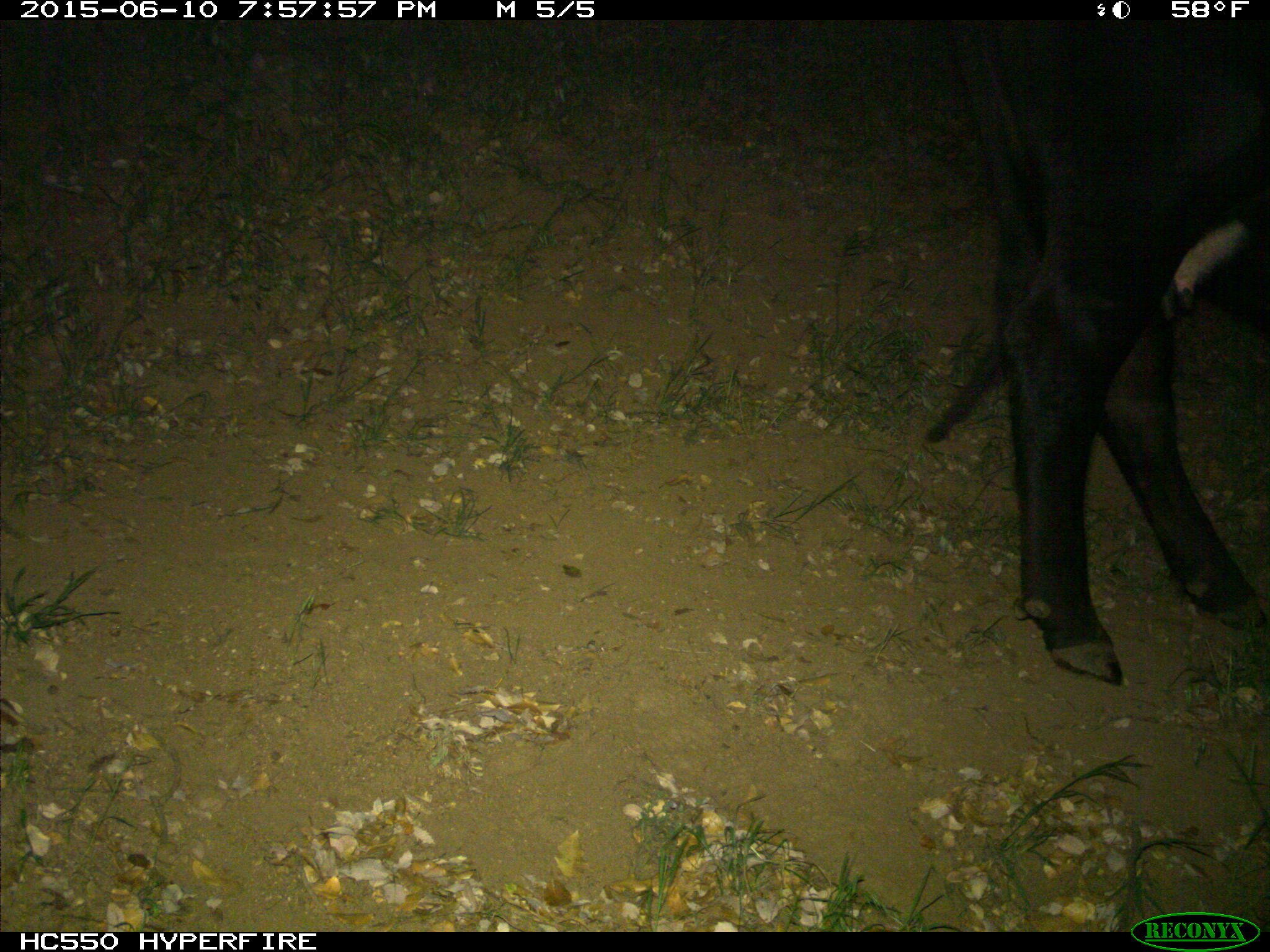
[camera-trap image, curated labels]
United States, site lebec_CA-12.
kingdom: Animalia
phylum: Chordata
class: Mammalia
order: Artiodactyla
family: Bovidae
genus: Bos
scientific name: Bos taurus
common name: domestic cow